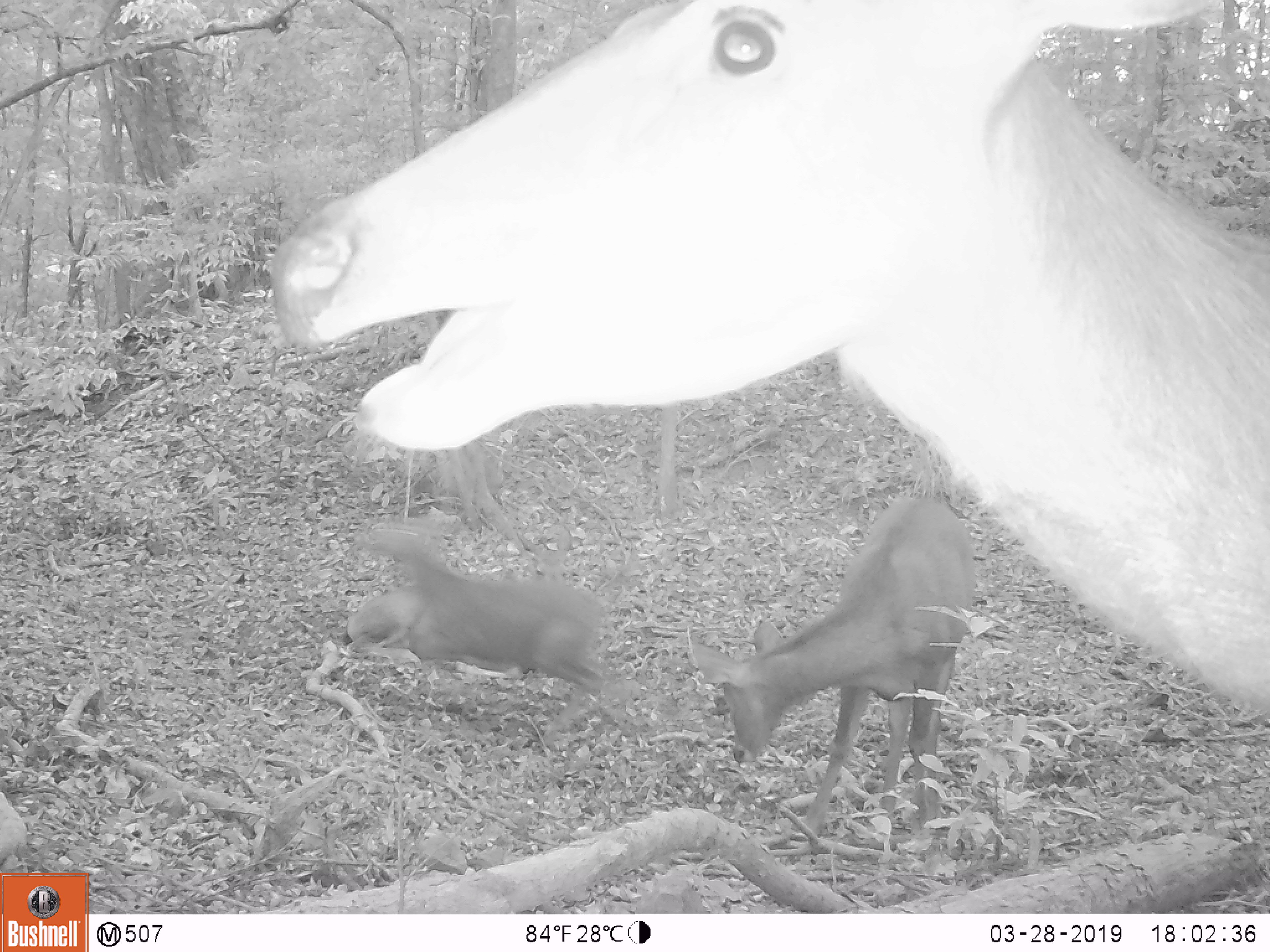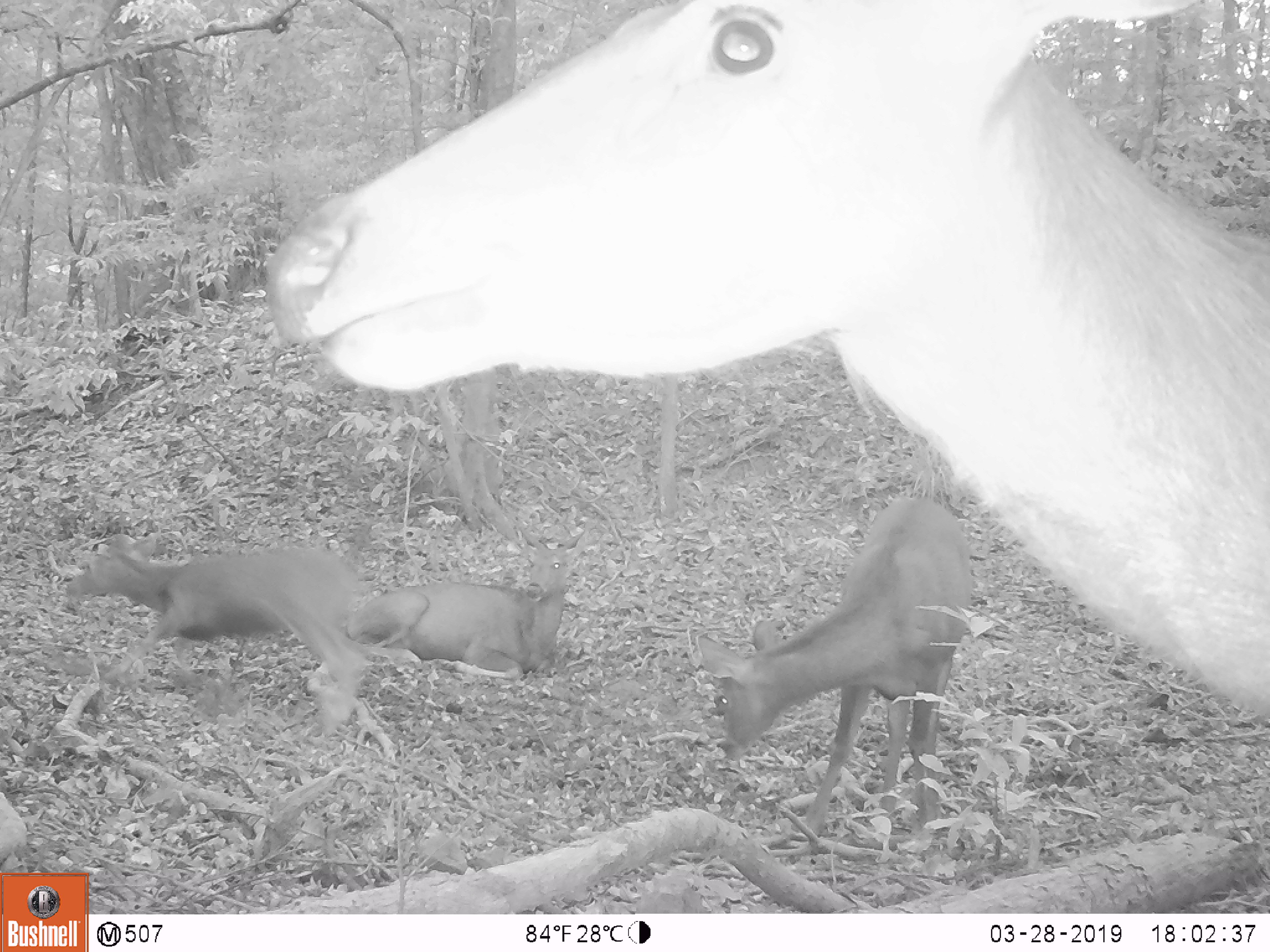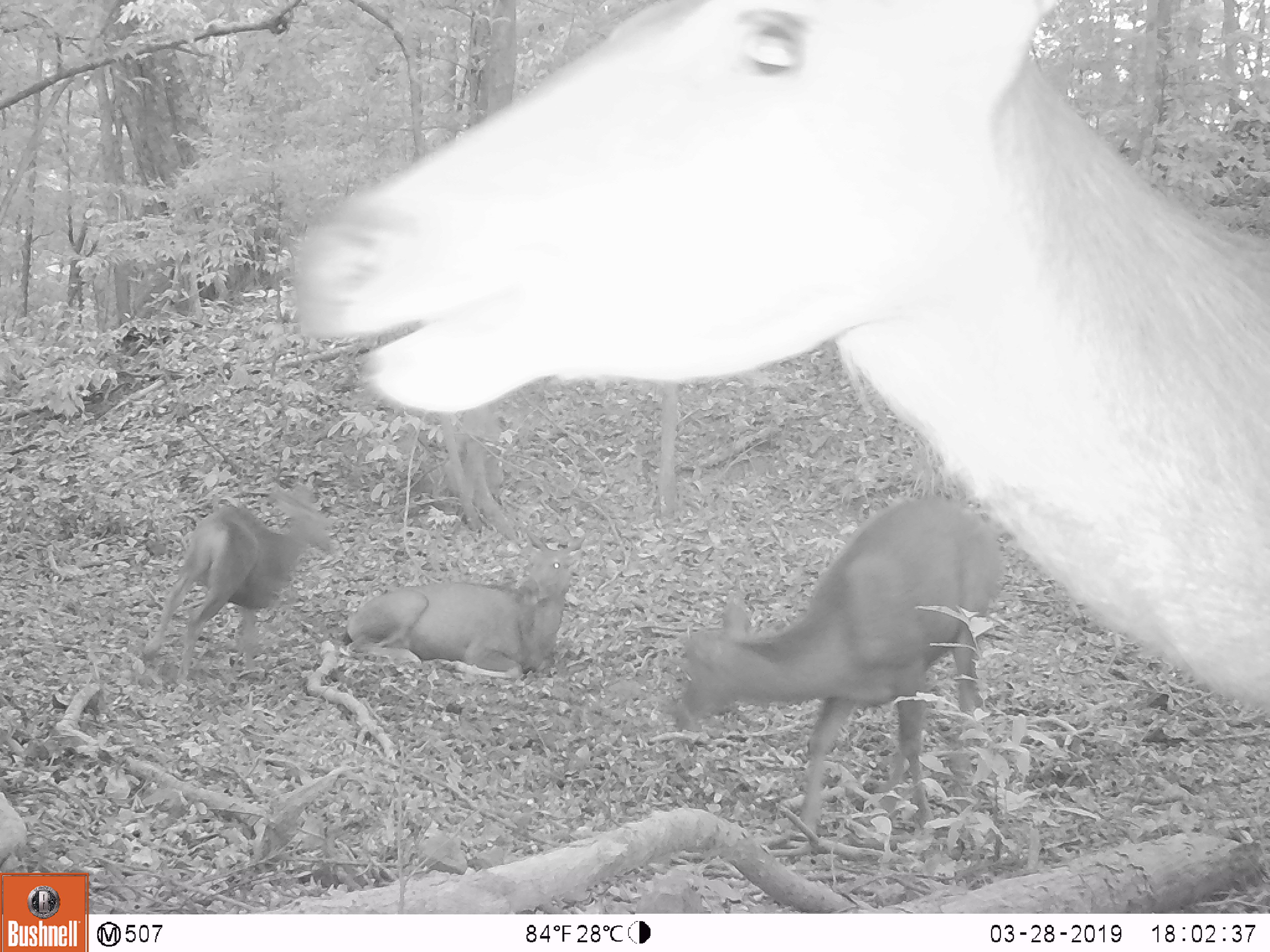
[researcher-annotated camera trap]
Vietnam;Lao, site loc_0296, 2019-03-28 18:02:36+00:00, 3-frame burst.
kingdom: Animalia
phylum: Chordata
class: Mammalia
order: Artiodactyla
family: Cervidae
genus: Rusa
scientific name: Rusa unicolor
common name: sambar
Sambar (Rusa unicolor). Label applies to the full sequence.